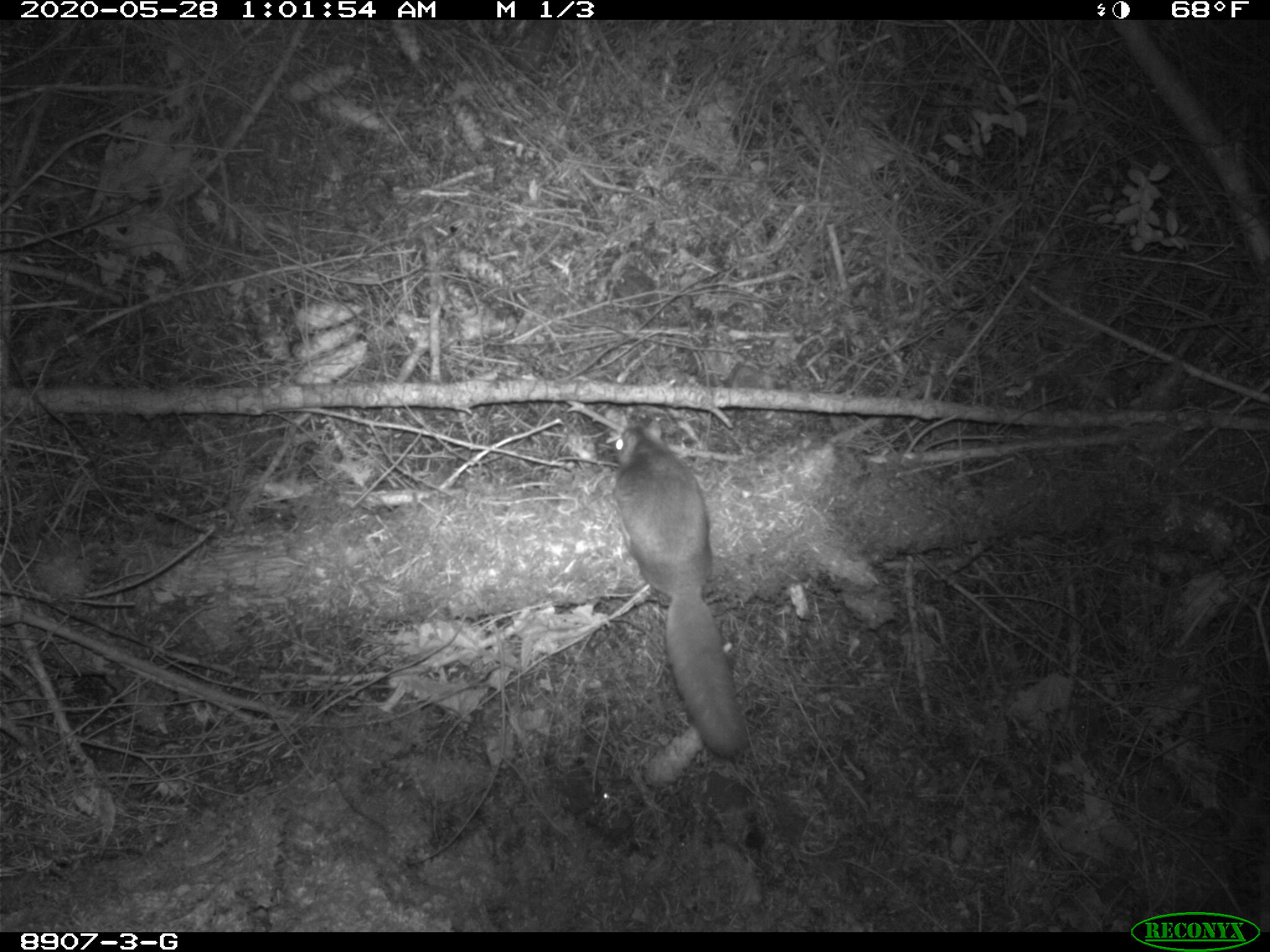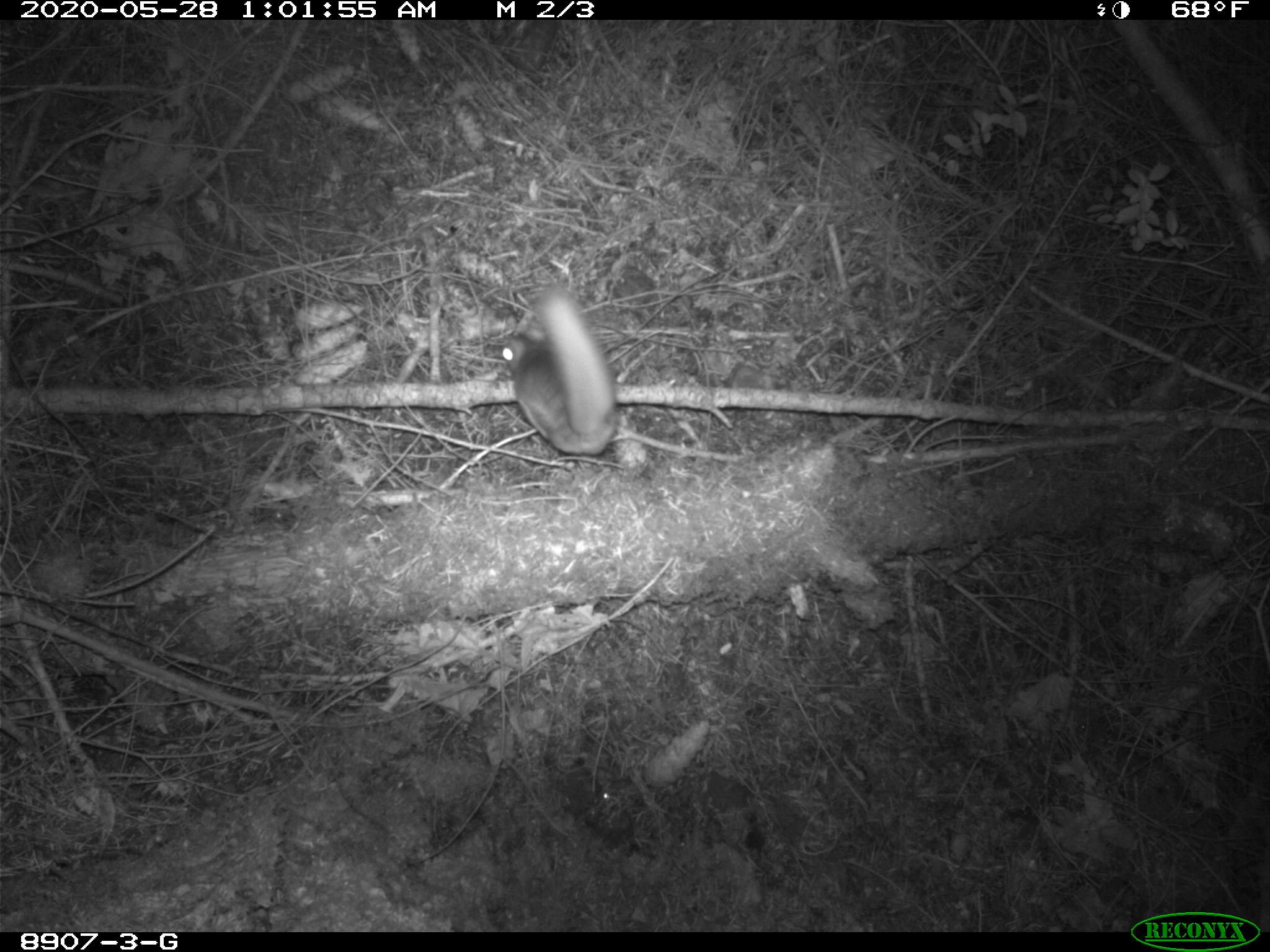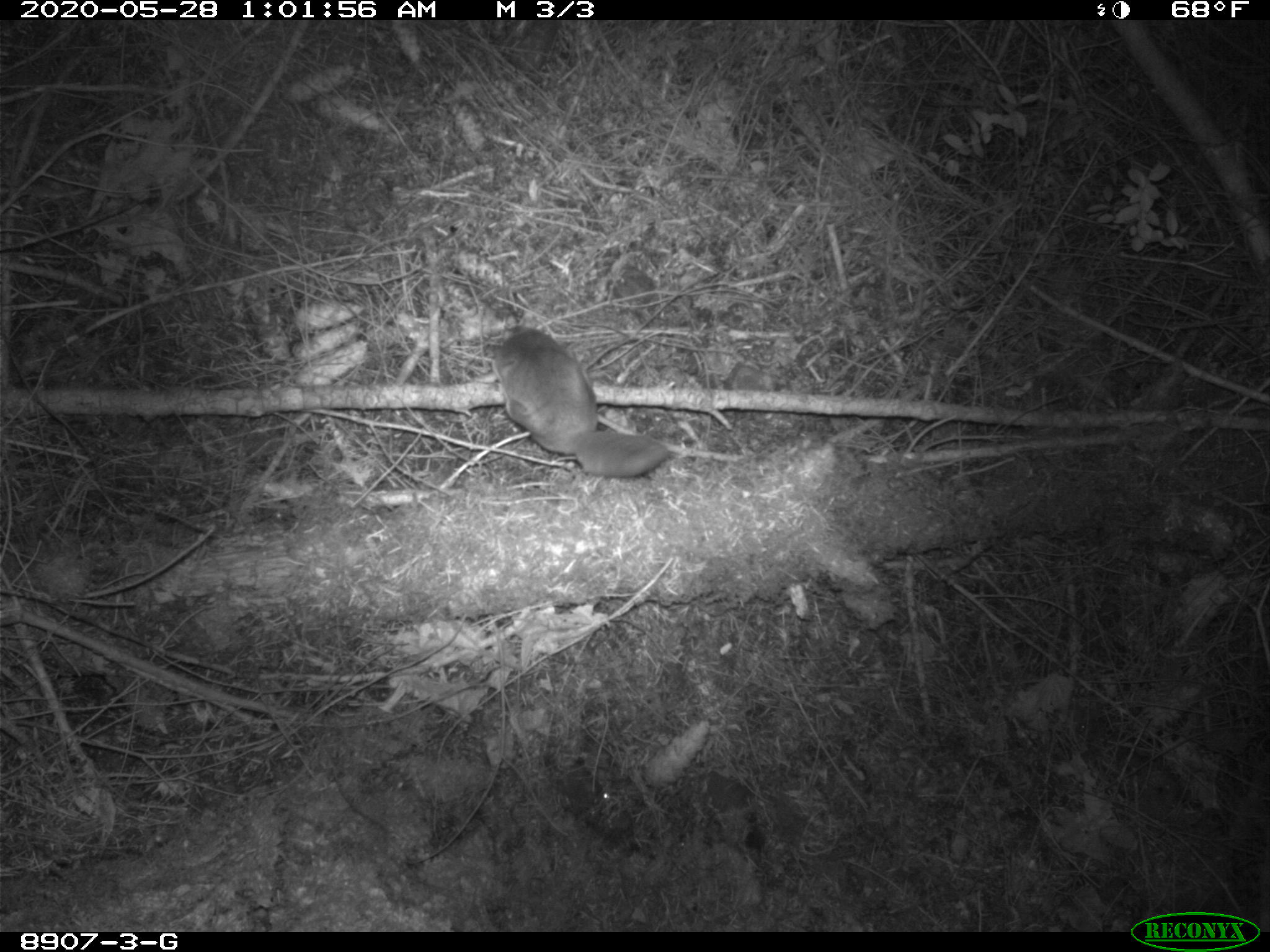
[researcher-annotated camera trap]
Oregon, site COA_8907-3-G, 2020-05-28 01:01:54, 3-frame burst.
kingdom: Animalia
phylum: Chordata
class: Mammalia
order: Rodentia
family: Sciuridae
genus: Glaucomys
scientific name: Glaucomys oregonensis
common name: humboldt's flying squirrel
Humboldt's flying squirrel (Glaucomys oregonensis).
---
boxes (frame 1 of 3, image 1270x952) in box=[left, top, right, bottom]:
humboldt's flying squirrel: box=[606, 413, 760, 772]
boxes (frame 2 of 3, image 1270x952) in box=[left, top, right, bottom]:
humboldt's flying squirrel: box=[488, 281, 635, 467]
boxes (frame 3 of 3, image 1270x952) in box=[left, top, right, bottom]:
humboldt's flying squirrel: box=[479, 312, 680, 487]